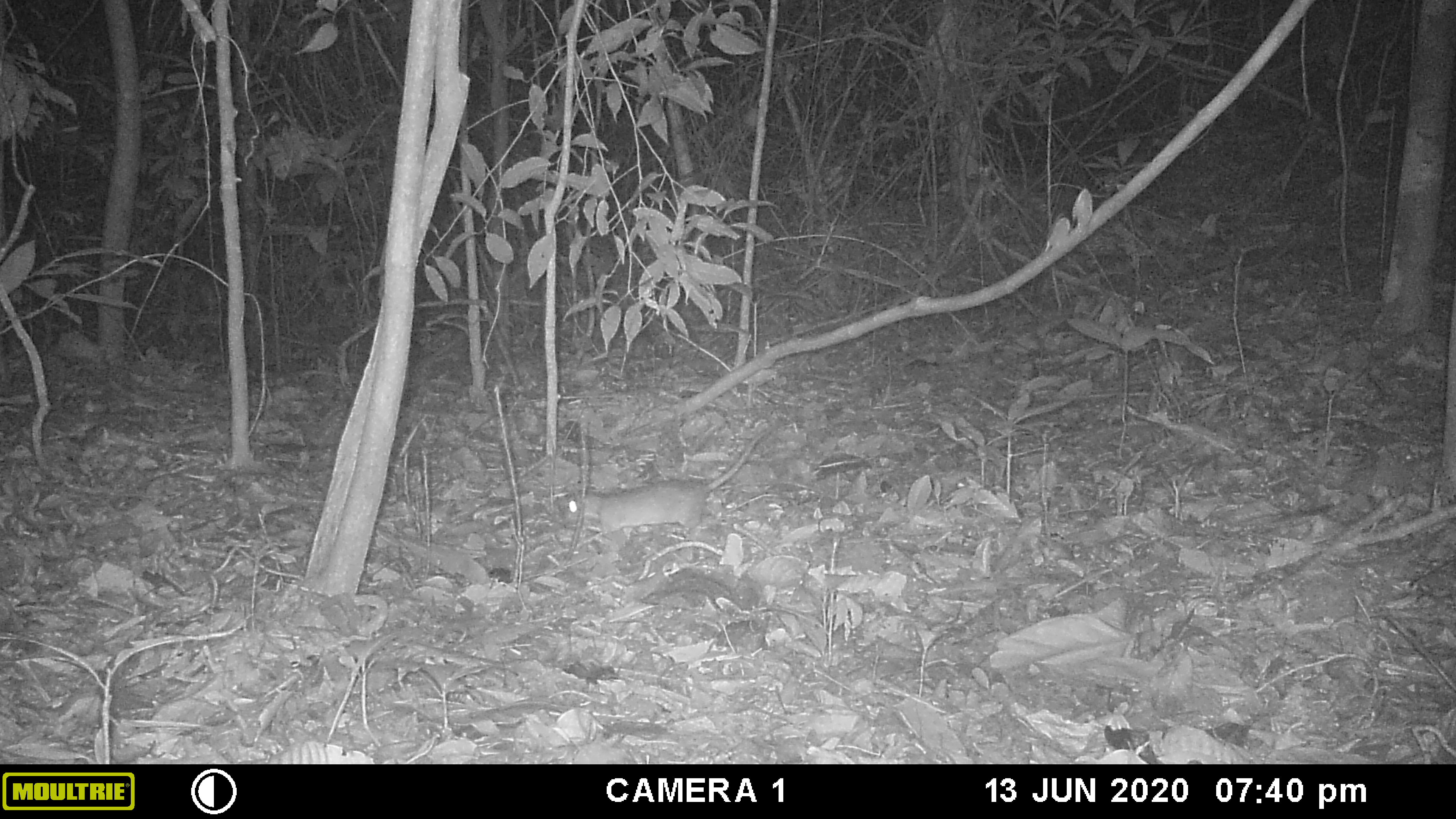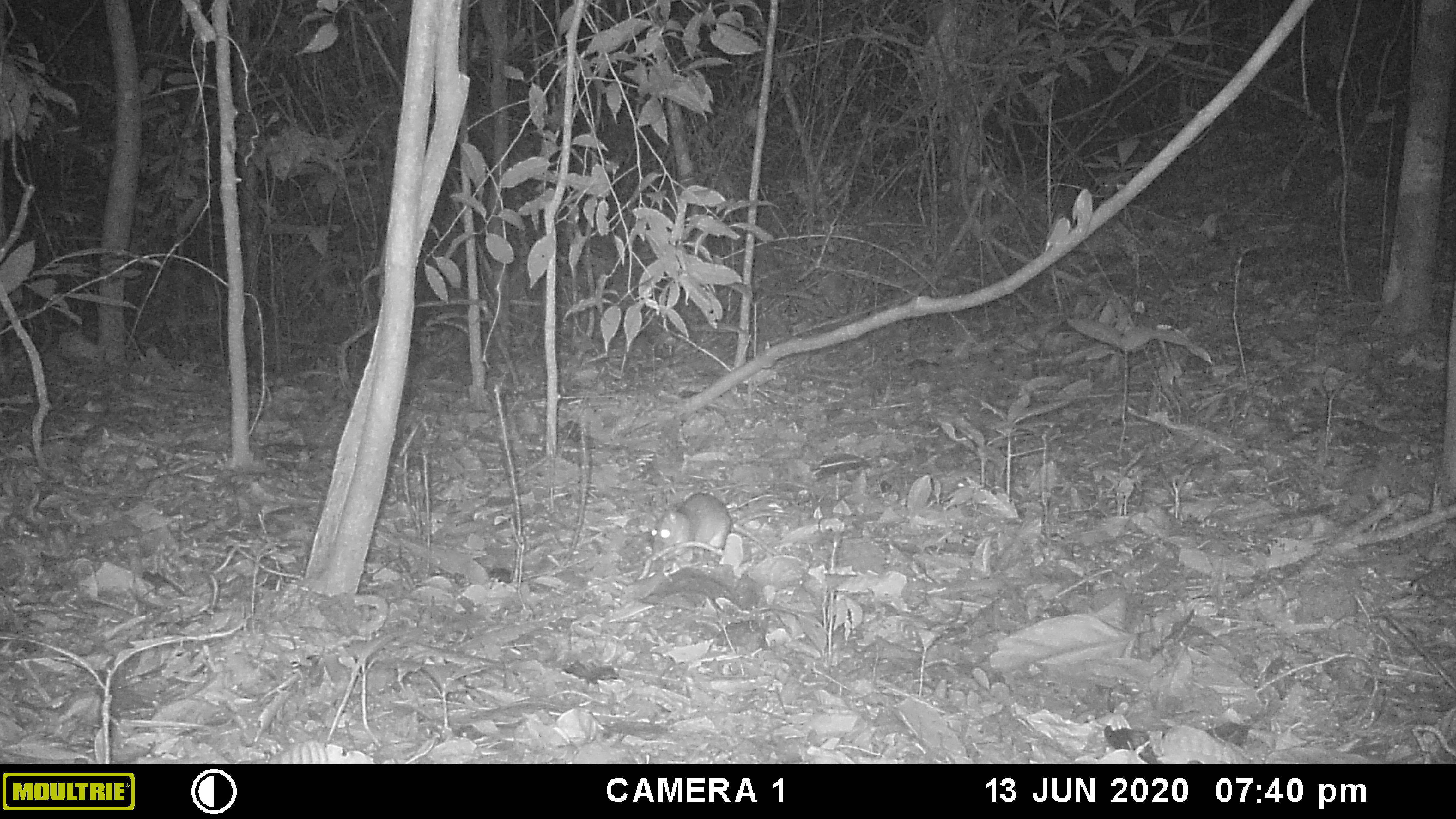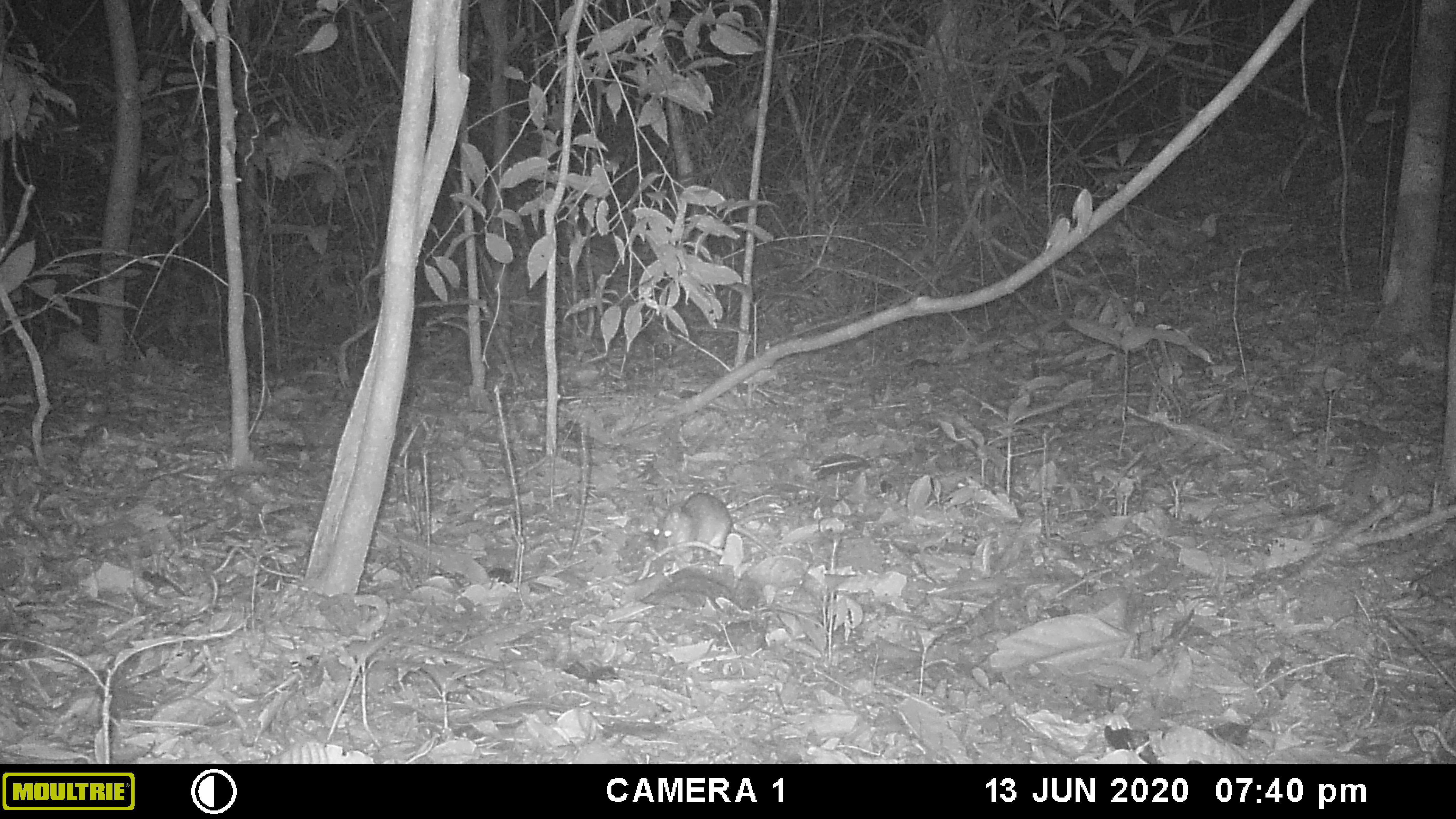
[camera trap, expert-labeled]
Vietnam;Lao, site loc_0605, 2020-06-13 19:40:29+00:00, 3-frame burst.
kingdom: Animalia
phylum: Chordata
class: Mammalia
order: Rodentia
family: Muridae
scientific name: Muridae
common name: old-world mice and rats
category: unidentified murid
Unidentified murid (old-world mice and rats) (Muridae). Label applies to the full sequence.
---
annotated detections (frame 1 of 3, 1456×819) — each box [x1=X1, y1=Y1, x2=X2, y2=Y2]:
unidentified murid: [x1=560, y1=427, x2=771, y2=540]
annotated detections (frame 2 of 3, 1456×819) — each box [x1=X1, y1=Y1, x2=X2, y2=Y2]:
unidentified murid: [x1=650, y1=491, x2=782, y2=560]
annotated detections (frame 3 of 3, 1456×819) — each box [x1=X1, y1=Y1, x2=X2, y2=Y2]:
unidentified murid: [x1=653, y1=492, x2=791, y2=556]